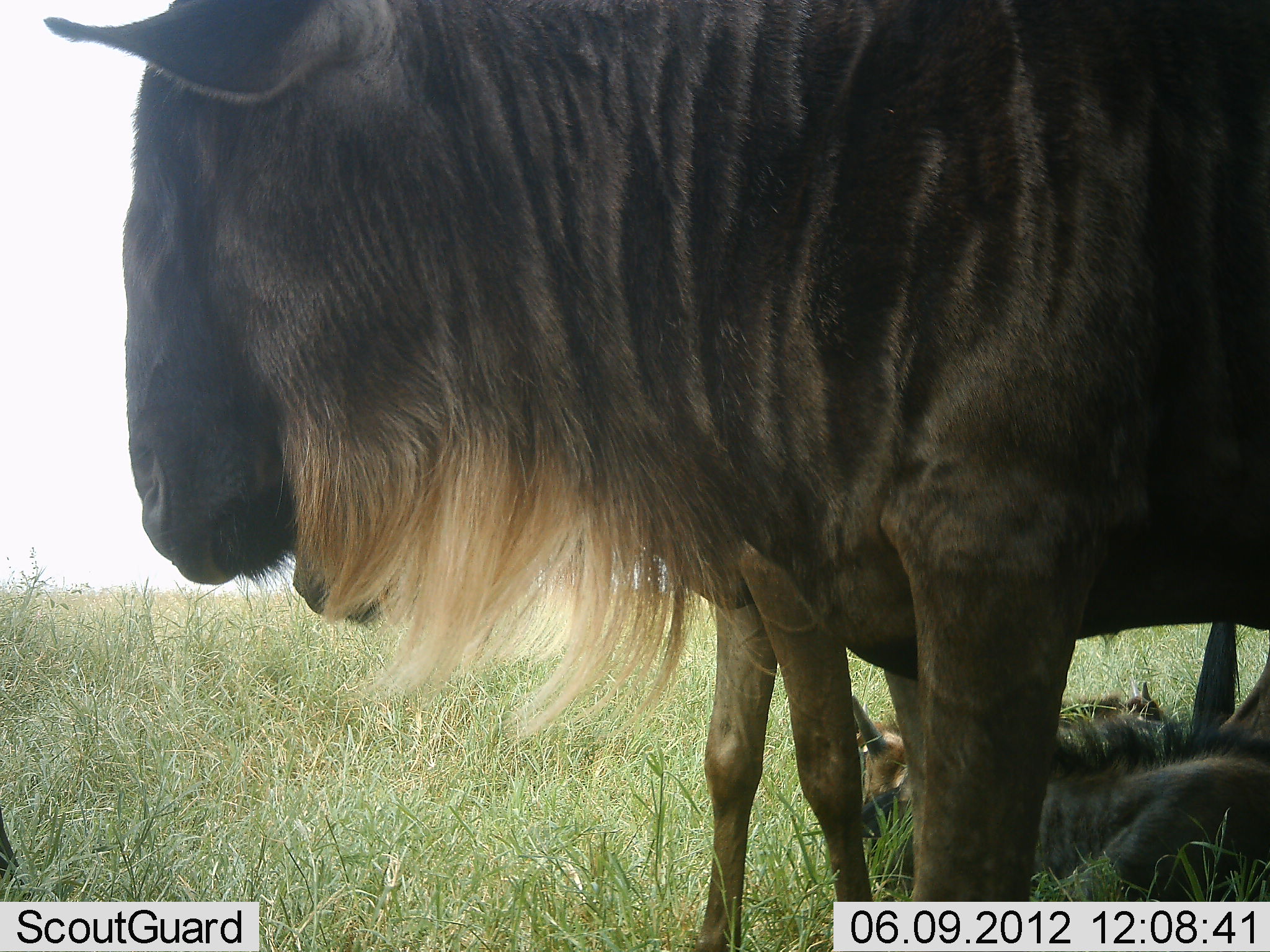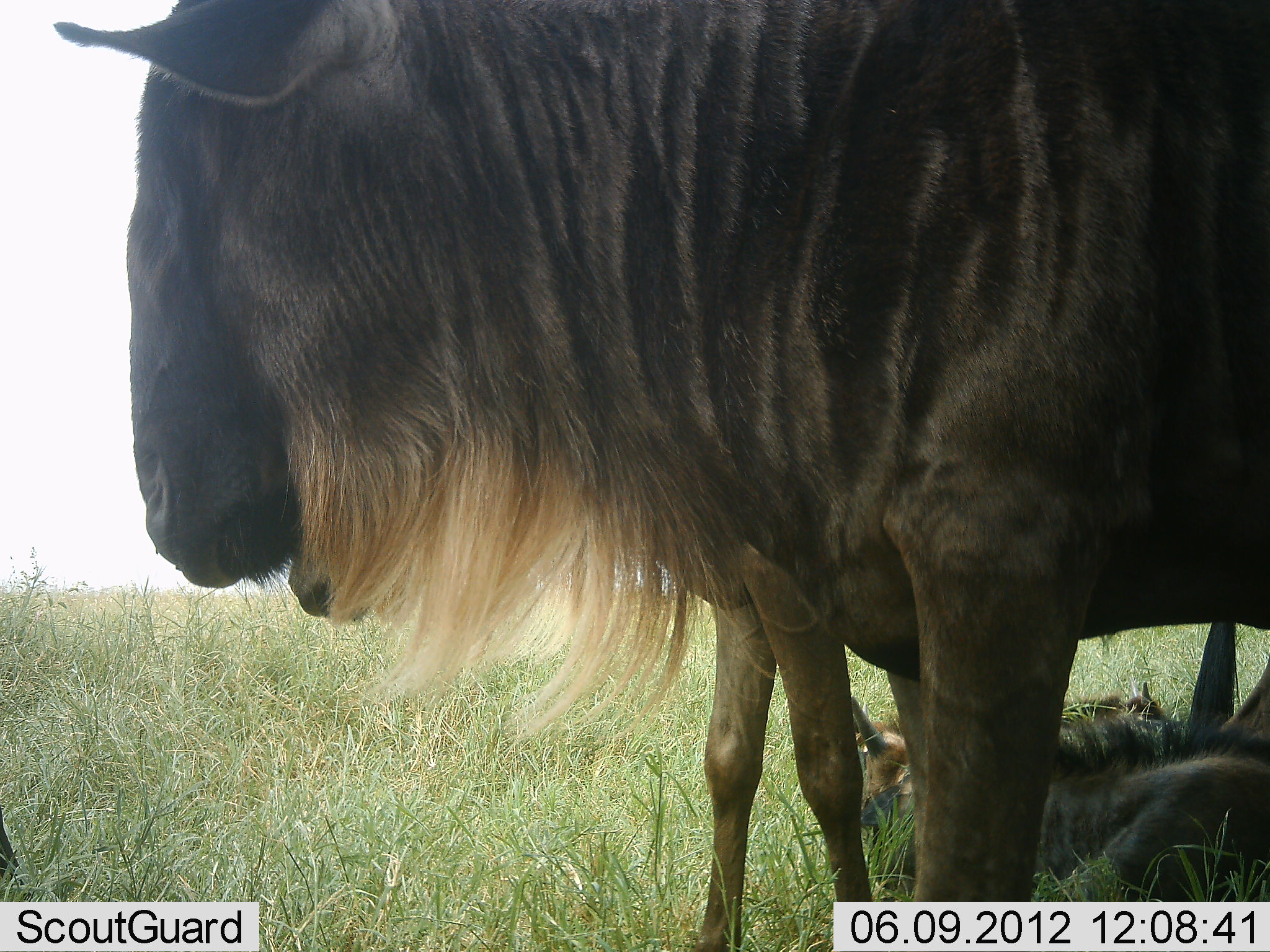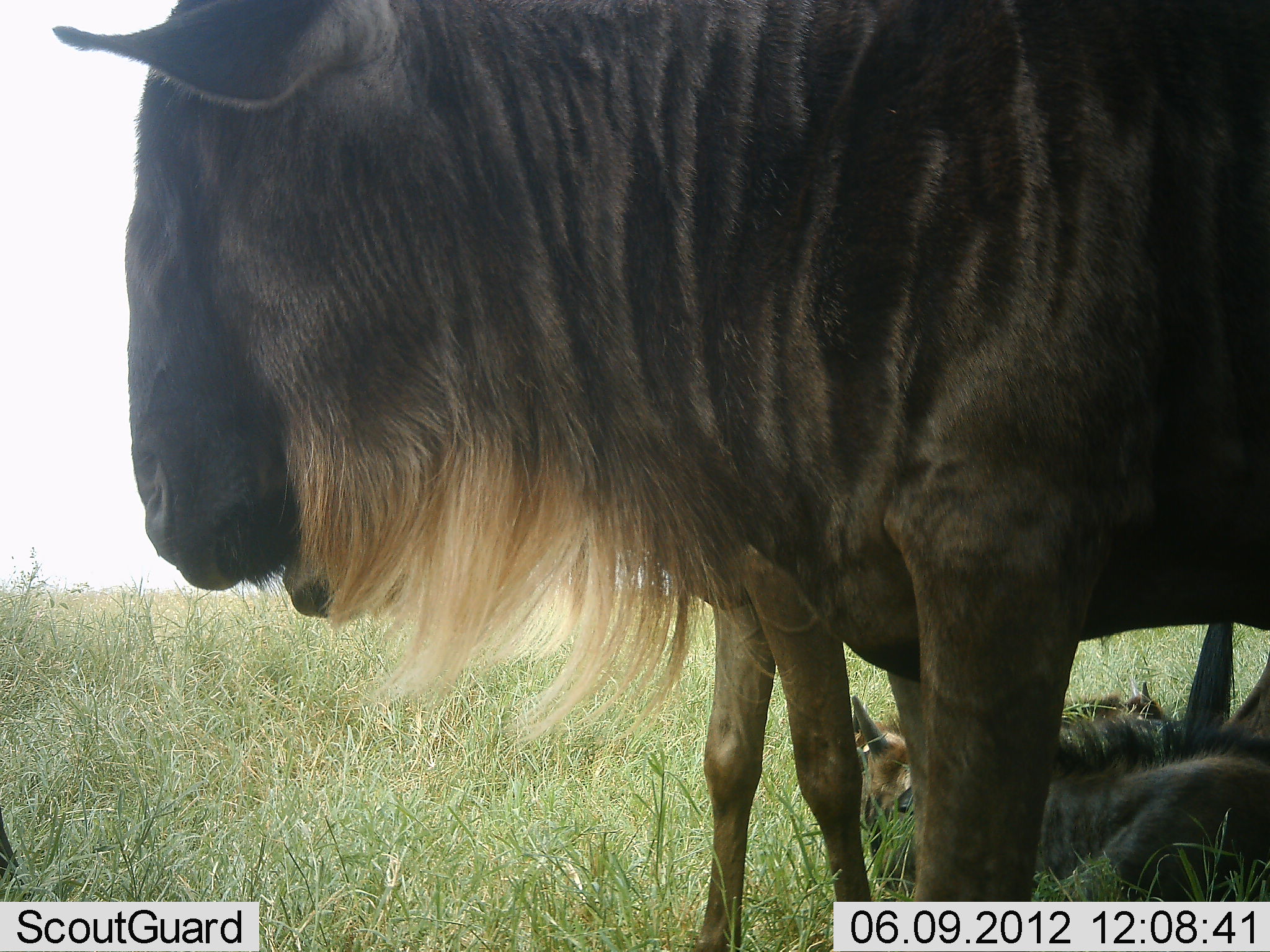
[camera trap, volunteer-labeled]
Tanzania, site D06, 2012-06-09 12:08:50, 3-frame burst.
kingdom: Animalia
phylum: Chordata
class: Mammalia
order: Artiodactyla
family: Bovidae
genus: Connochaetes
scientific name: Connochaetes taurinus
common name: blue wildebeest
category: wildebeest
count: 4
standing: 80%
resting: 60%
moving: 0%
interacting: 0%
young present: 50%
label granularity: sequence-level